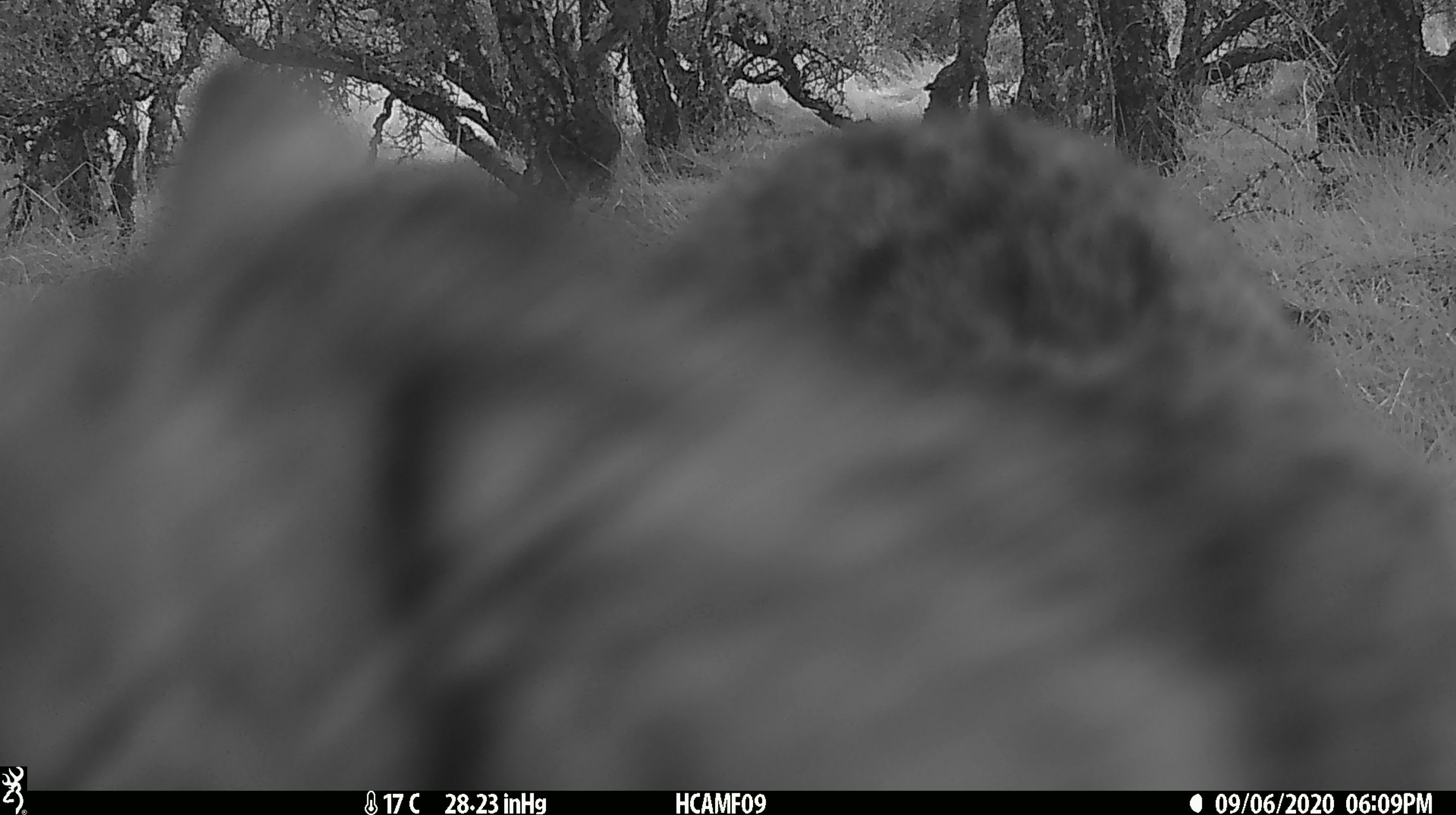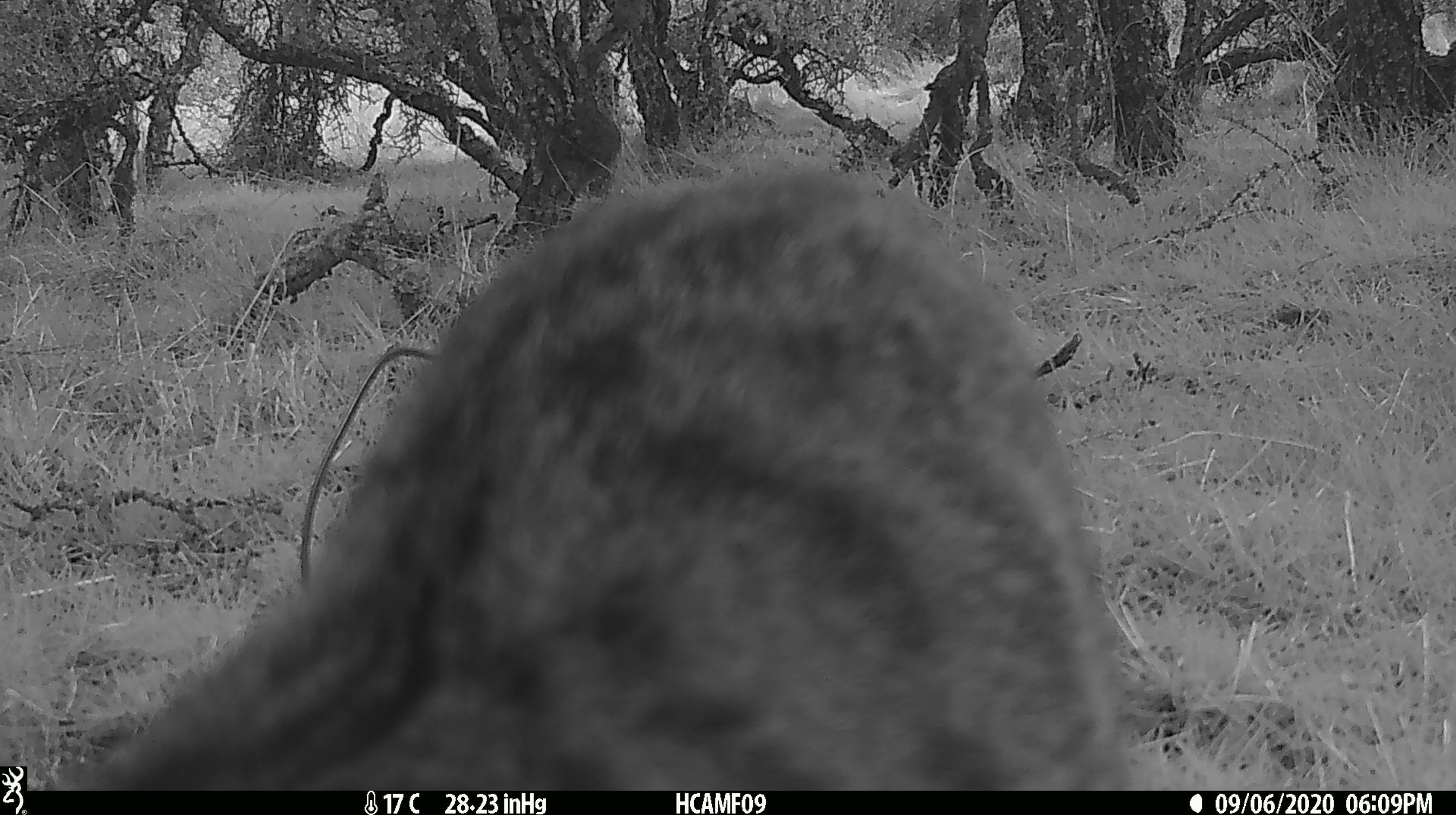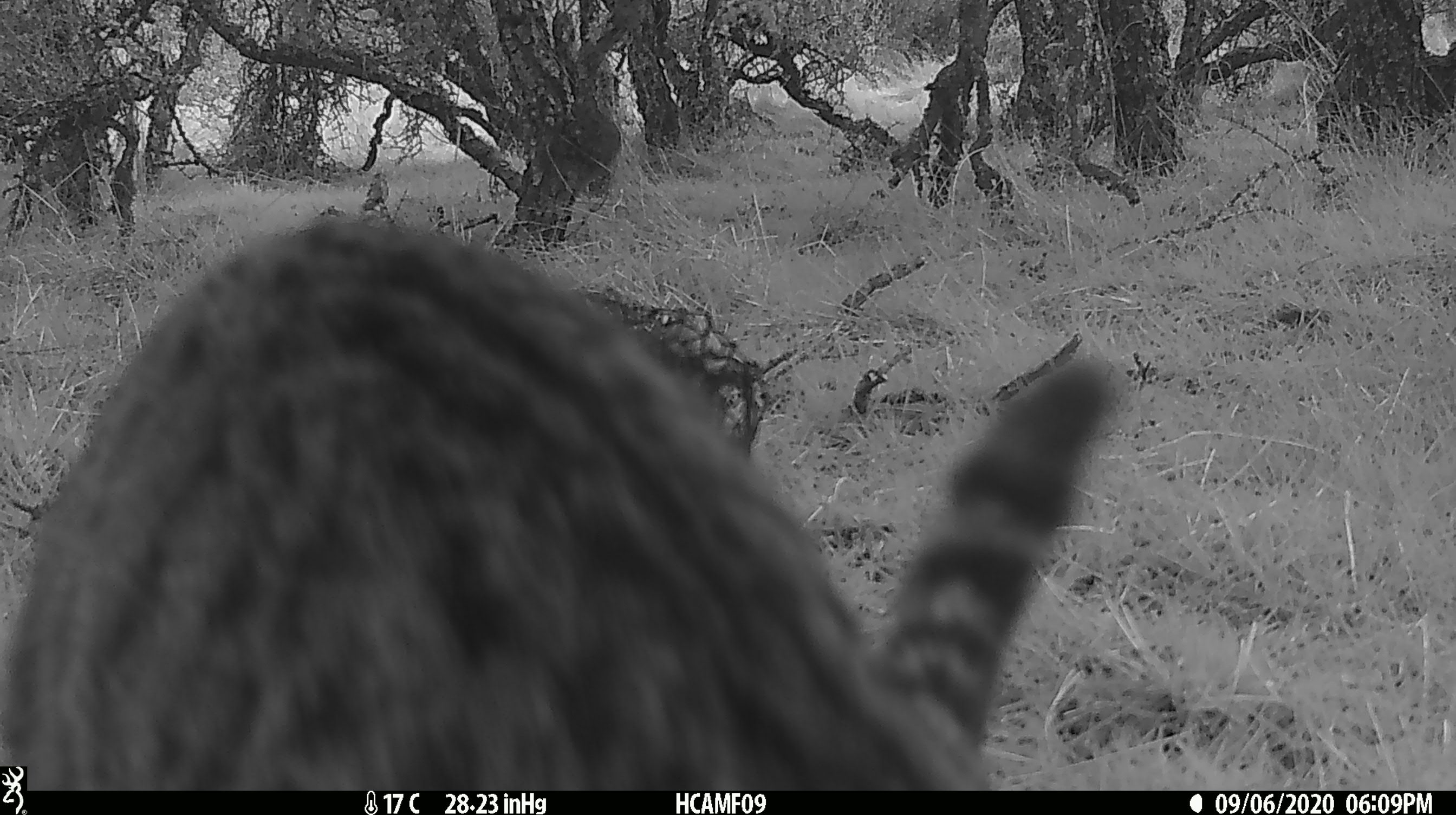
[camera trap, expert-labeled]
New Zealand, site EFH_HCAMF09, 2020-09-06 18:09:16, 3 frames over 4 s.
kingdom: Animalia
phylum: Chordata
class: Mammalia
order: Carnivora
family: Felidae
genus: Felis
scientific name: Felis catus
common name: domestic cat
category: cat